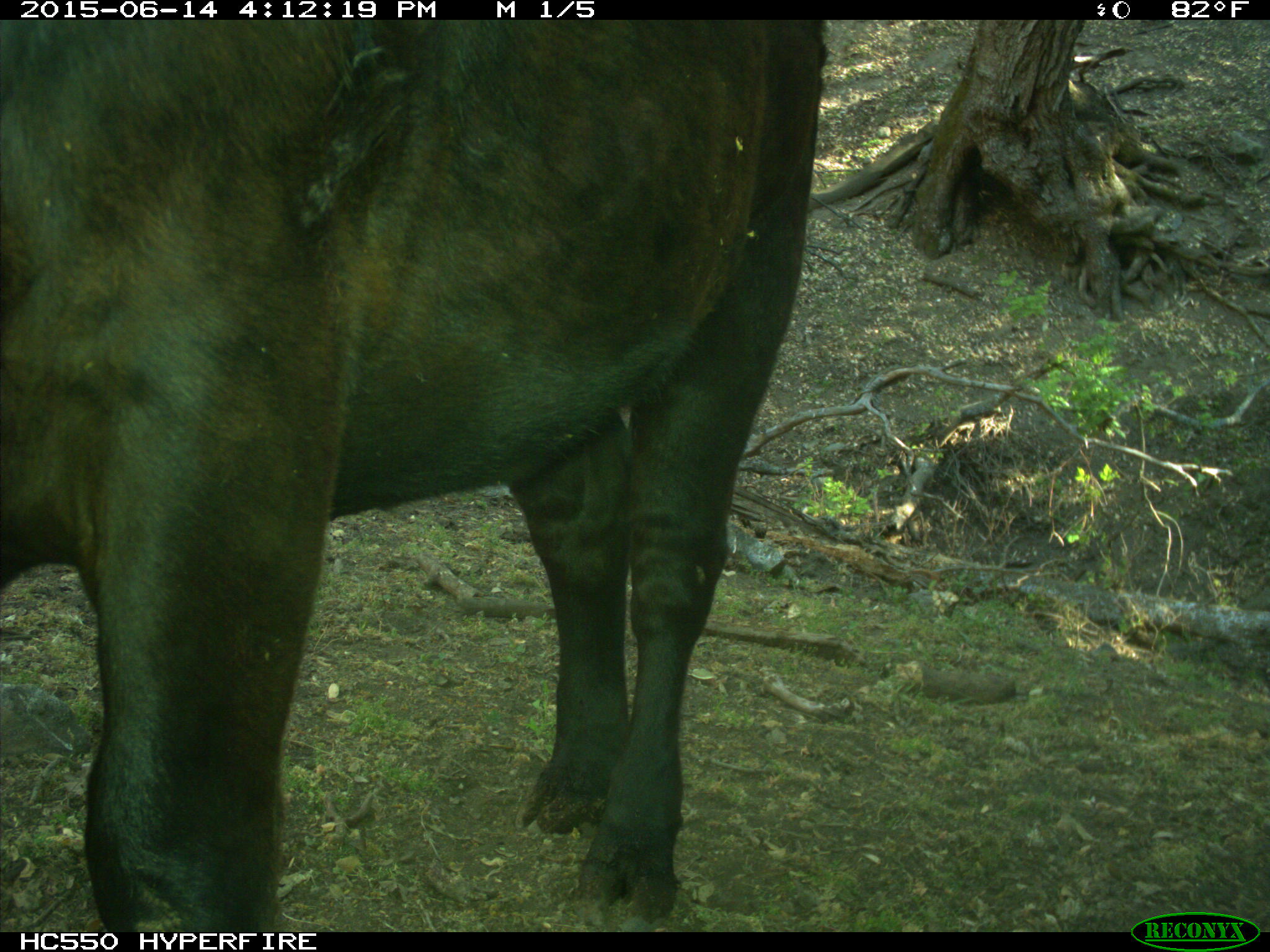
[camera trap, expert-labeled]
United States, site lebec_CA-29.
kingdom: Animalia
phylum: Chordata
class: Mammalia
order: Artiodactyla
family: Bovidae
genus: Bos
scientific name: Bos taurus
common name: domestic cow